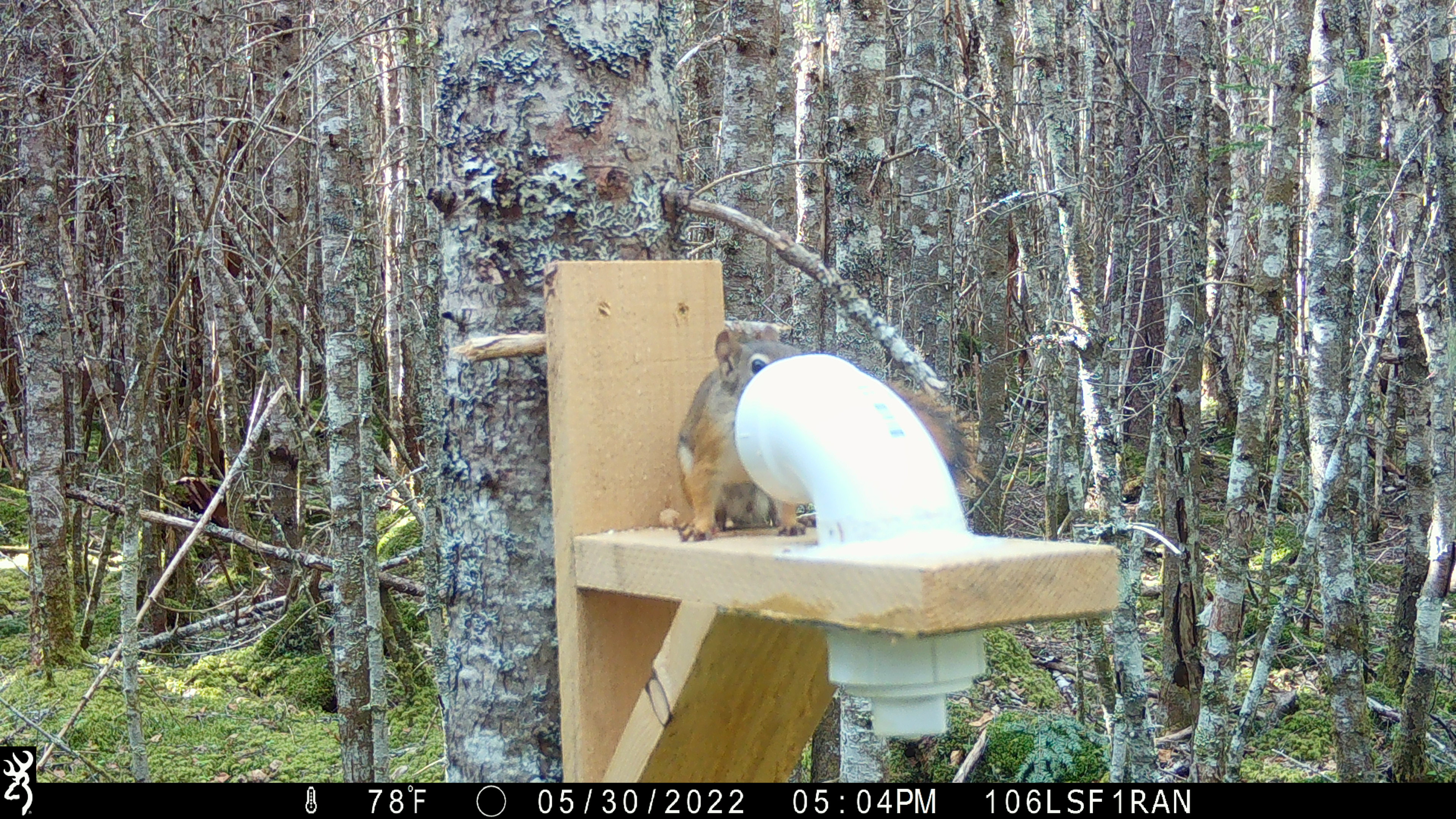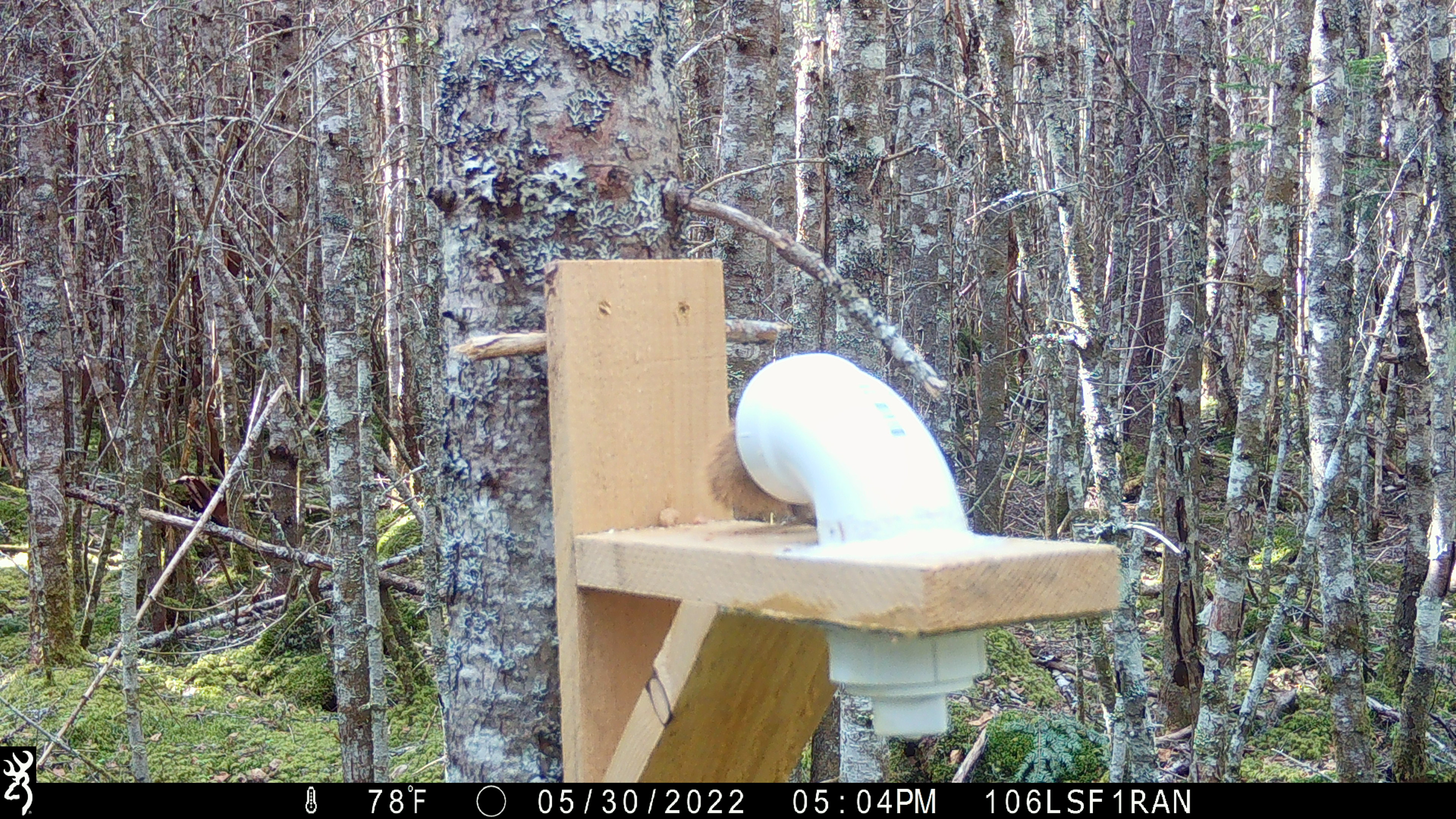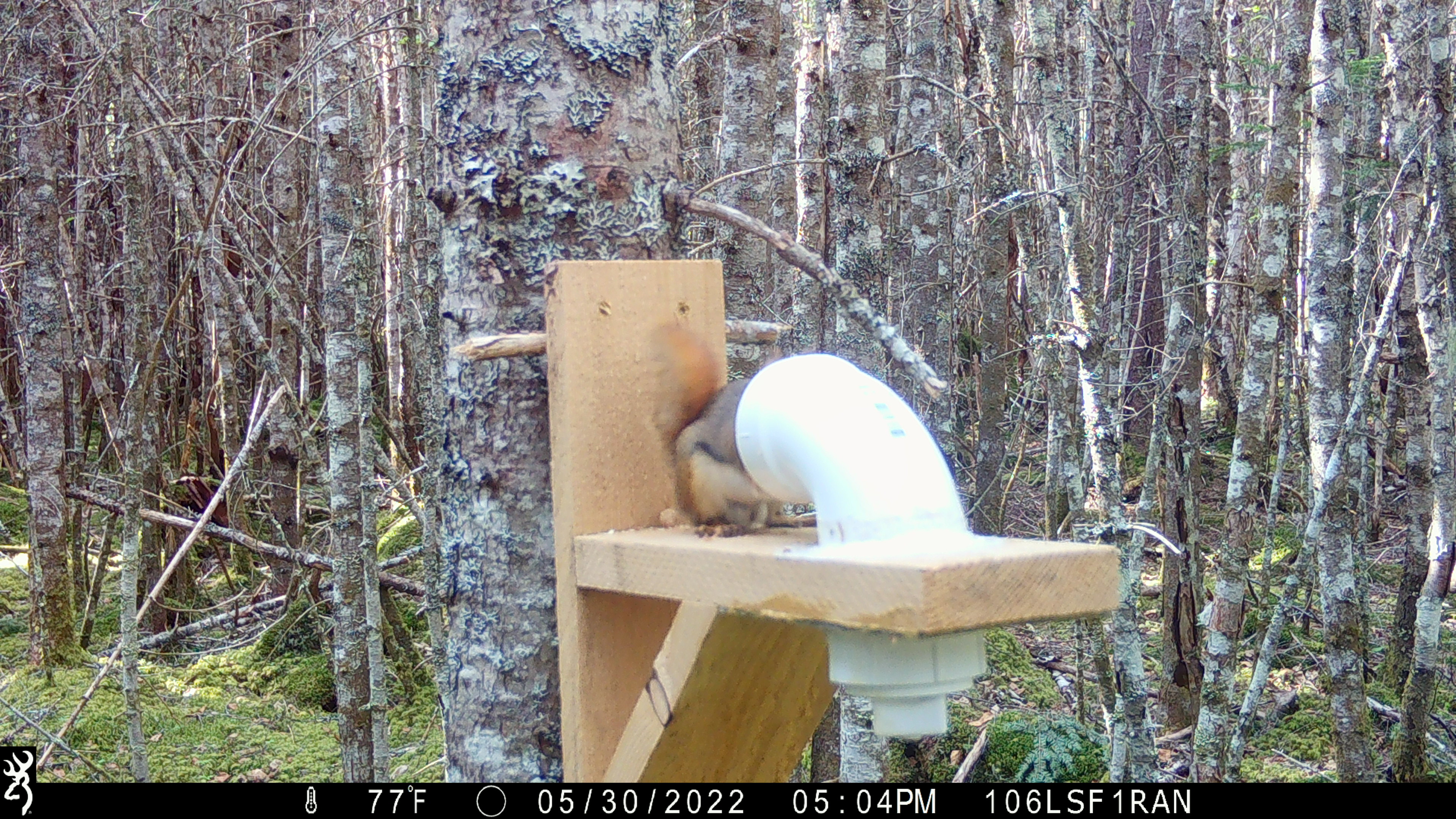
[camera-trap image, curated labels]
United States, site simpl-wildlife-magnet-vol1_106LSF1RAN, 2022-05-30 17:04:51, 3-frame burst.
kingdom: Animalia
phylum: Chordata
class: Mammalia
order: Rodentia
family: Sciuridae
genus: Tamiasciurus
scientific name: Tamiasciurus hudsonicus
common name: red squirrel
Red squirrel (Tamiasciurus hudsonicus).